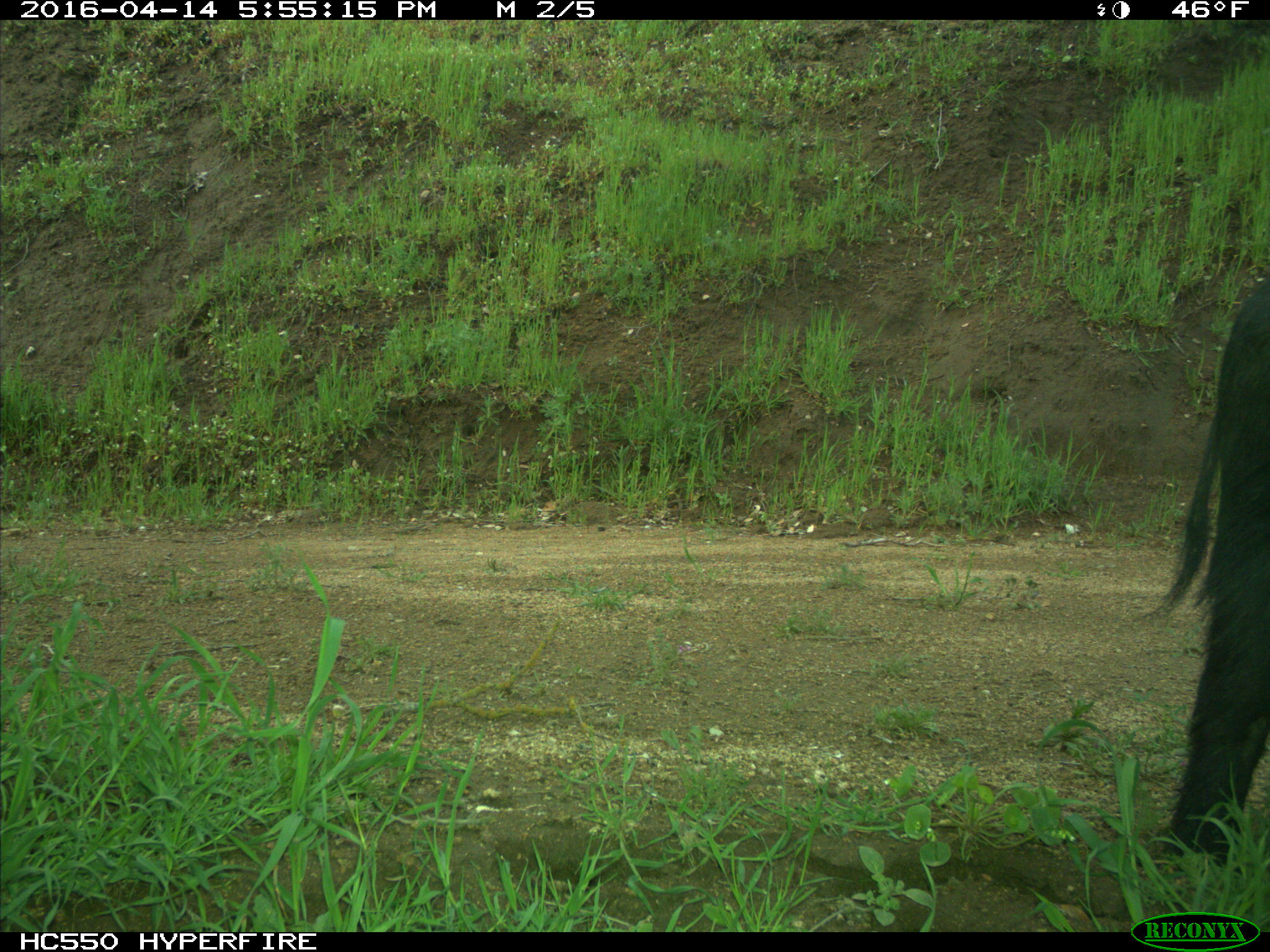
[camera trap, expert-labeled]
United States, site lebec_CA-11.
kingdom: Animalia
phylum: Chordata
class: Mammalia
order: Artiodactyla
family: Suidae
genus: Sus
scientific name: Sus scrofa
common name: wild boar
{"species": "Sus scrofa (wild boar)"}